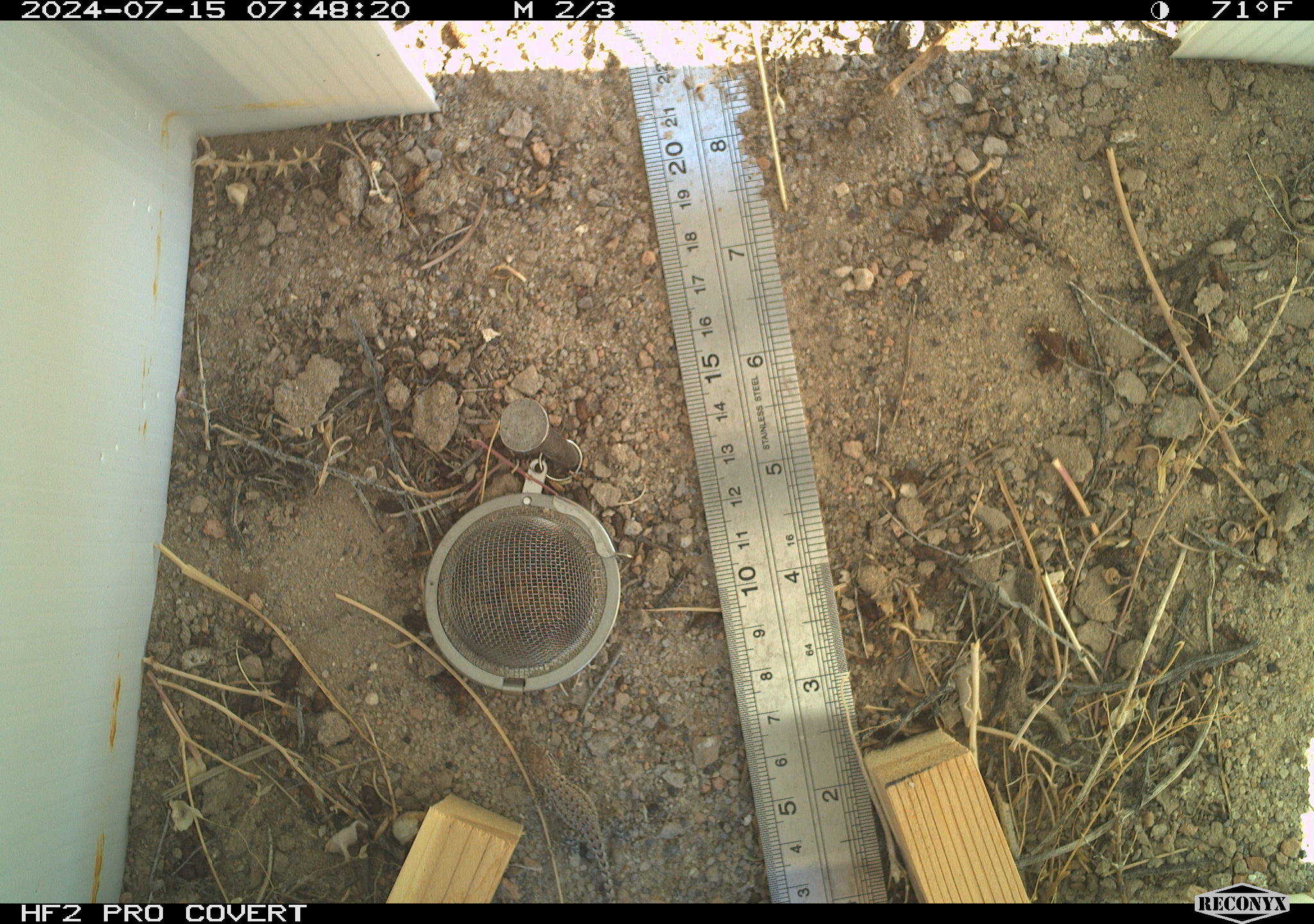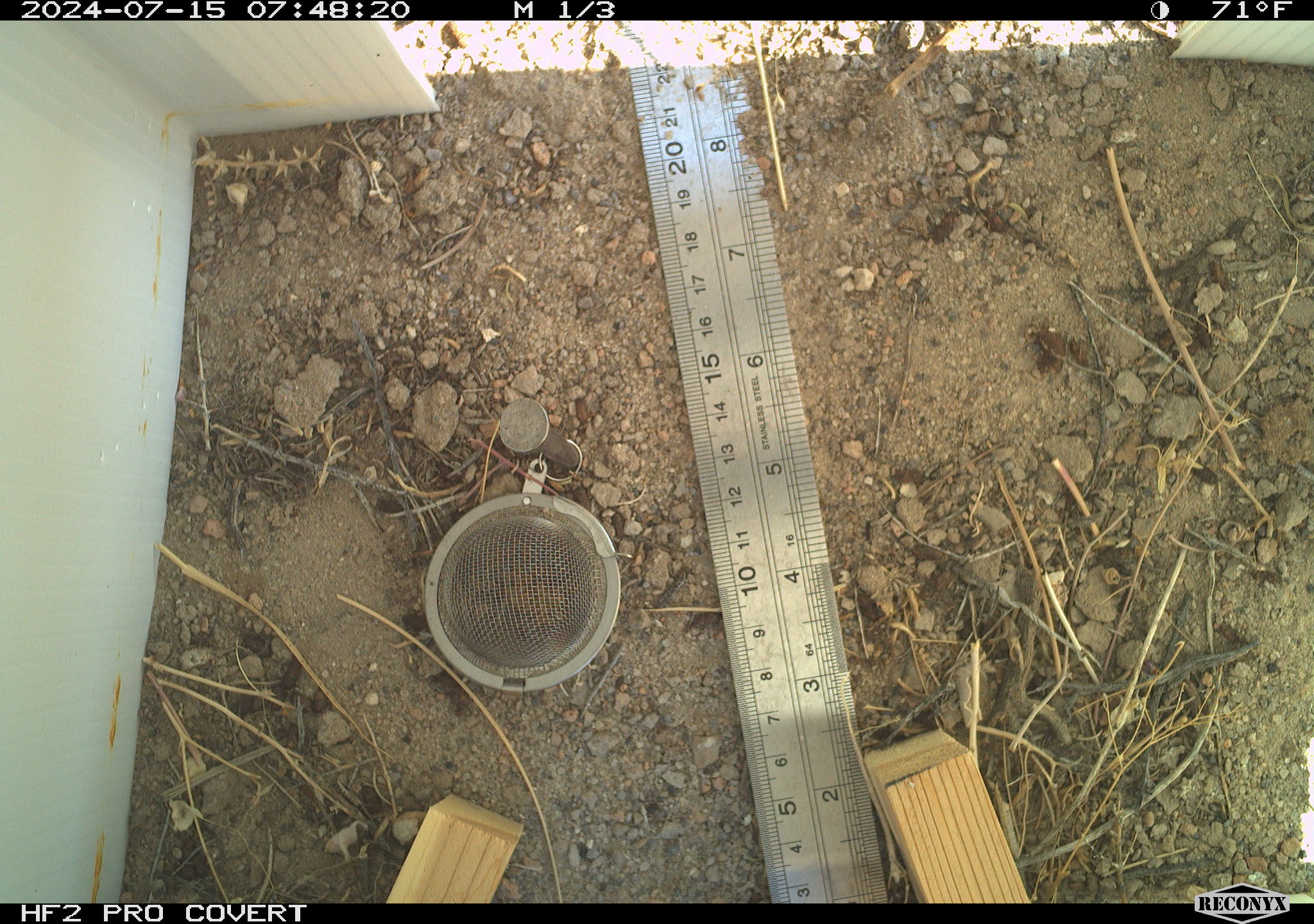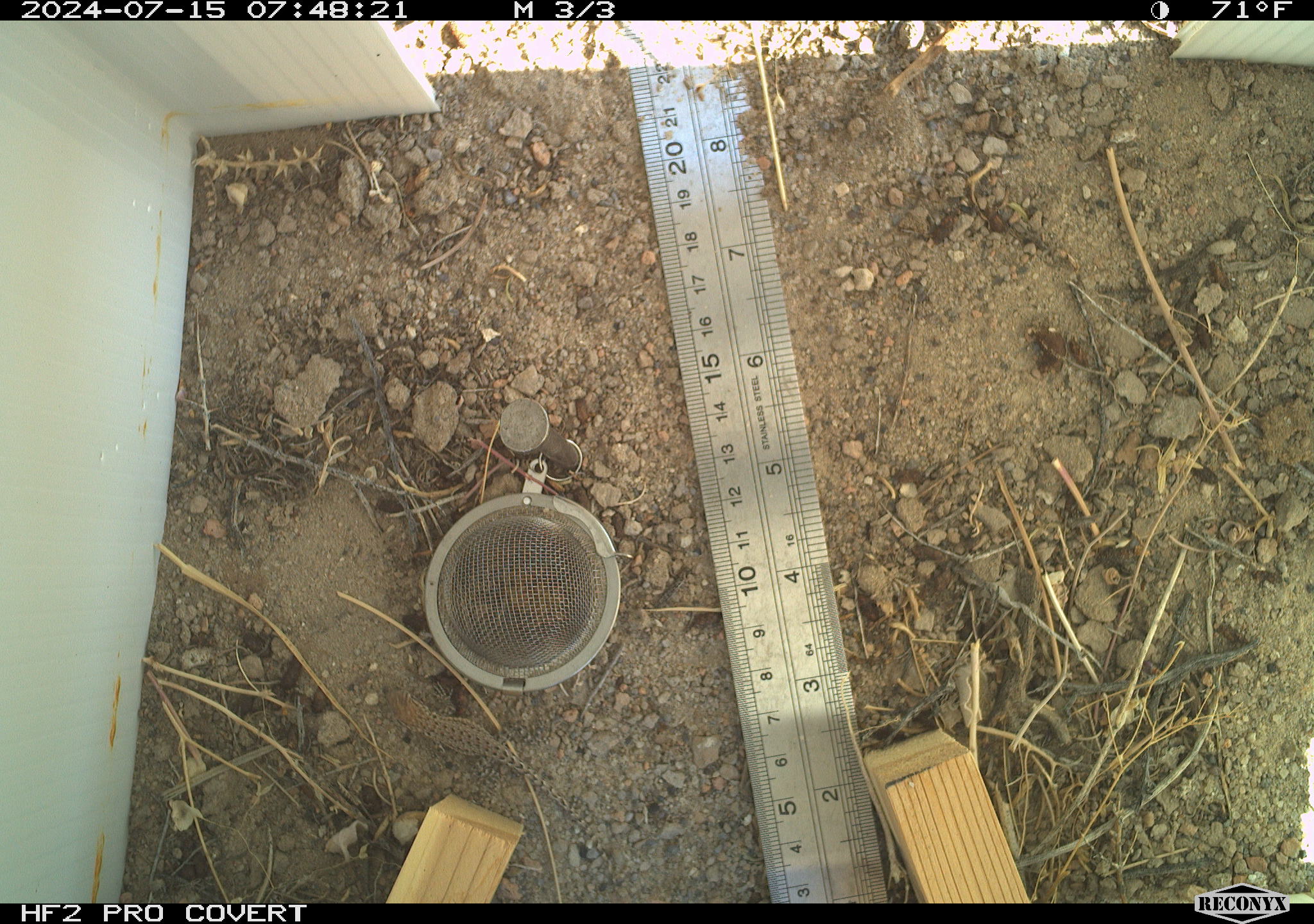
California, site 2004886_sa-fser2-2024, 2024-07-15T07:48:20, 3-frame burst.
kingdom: Animalia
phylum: Chordata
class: Reptilia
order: Squamata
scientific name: Squamata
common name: lizards and snakes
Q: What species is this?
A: Lizards and snakes (Squamata).